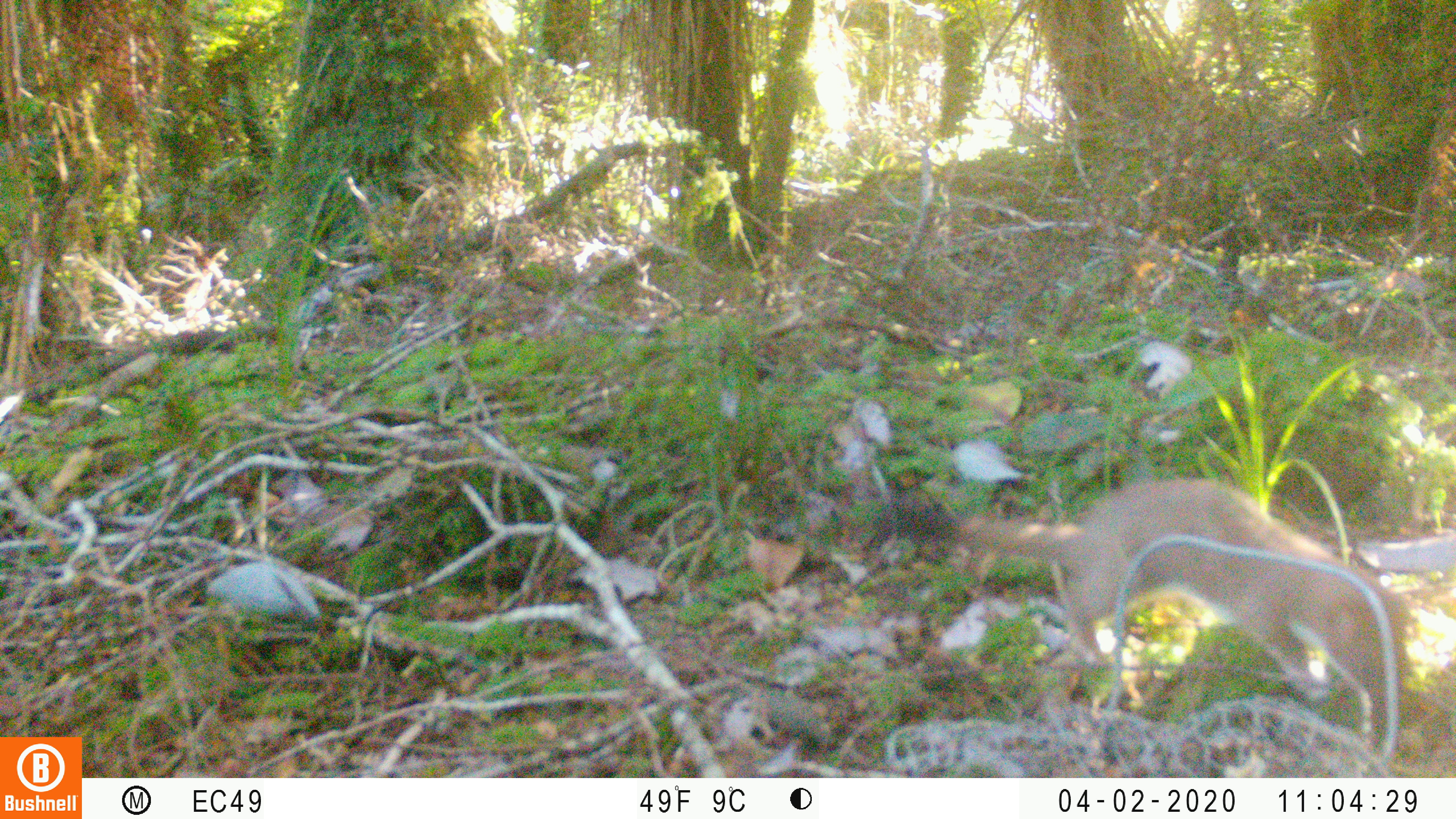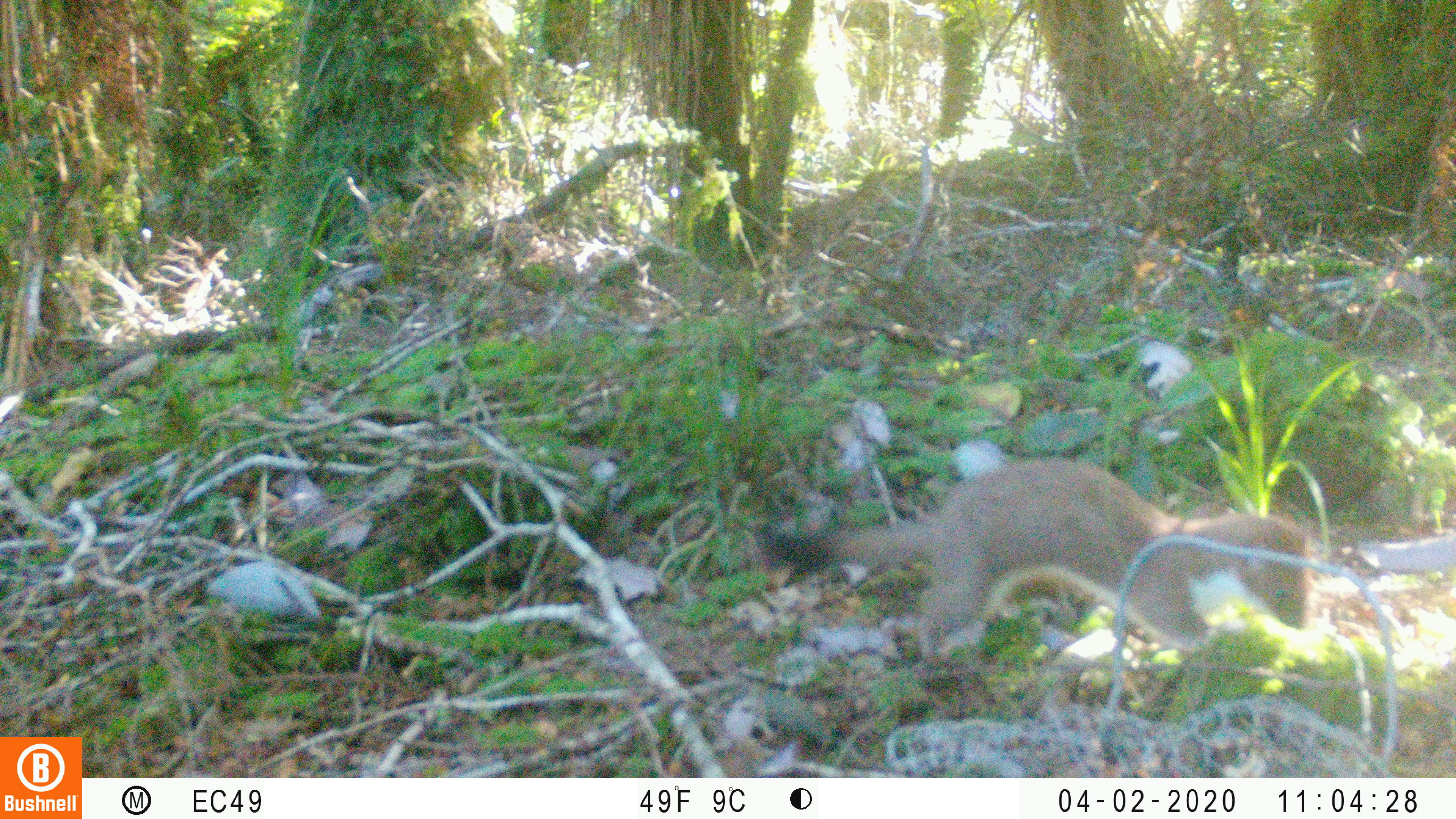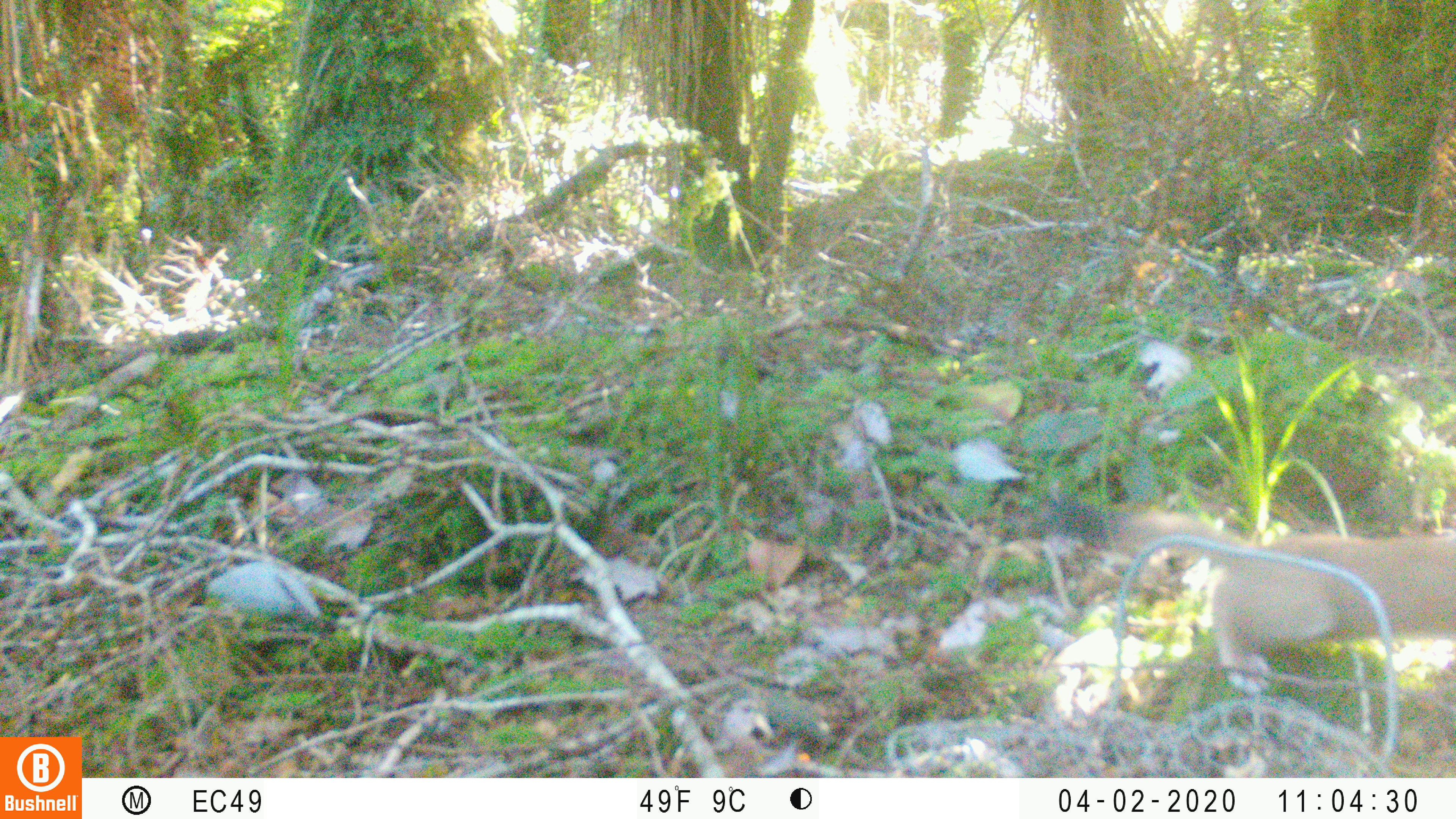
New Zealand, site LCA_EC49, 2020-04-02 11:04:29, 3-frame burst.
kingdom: Animalia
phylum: Chordata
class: Mammalia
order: Carnivora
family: Mustelidae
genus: Mustela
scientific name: Mustela erminea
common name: stoat